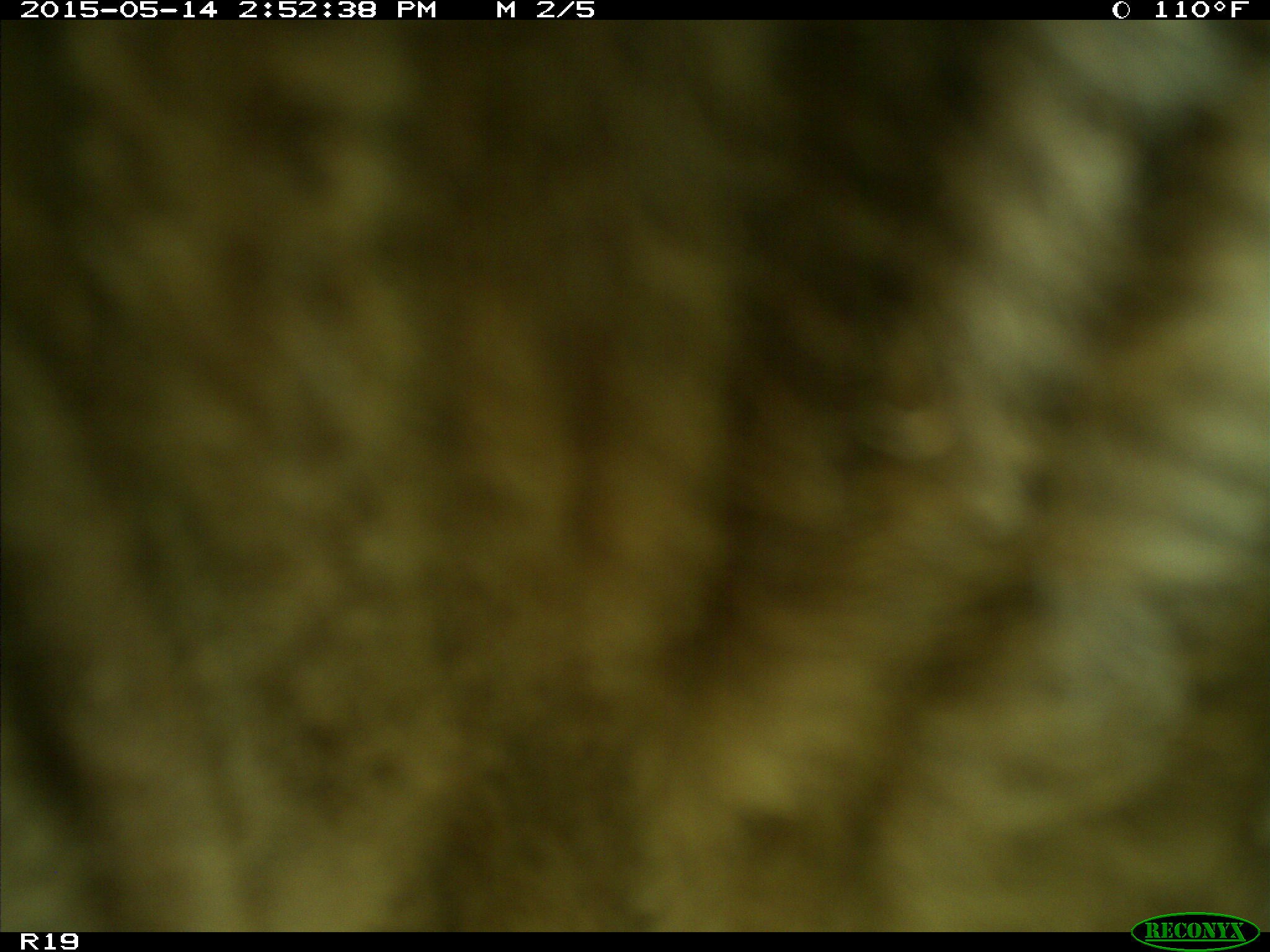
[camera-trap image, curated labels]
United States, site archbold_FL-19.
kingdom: Animalia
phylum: Chordata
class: Mammalia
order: Artiodactyla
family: Bovidae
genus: Bos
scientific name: Bos taurus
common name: domestic cow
Bos taurus (domestic cow).